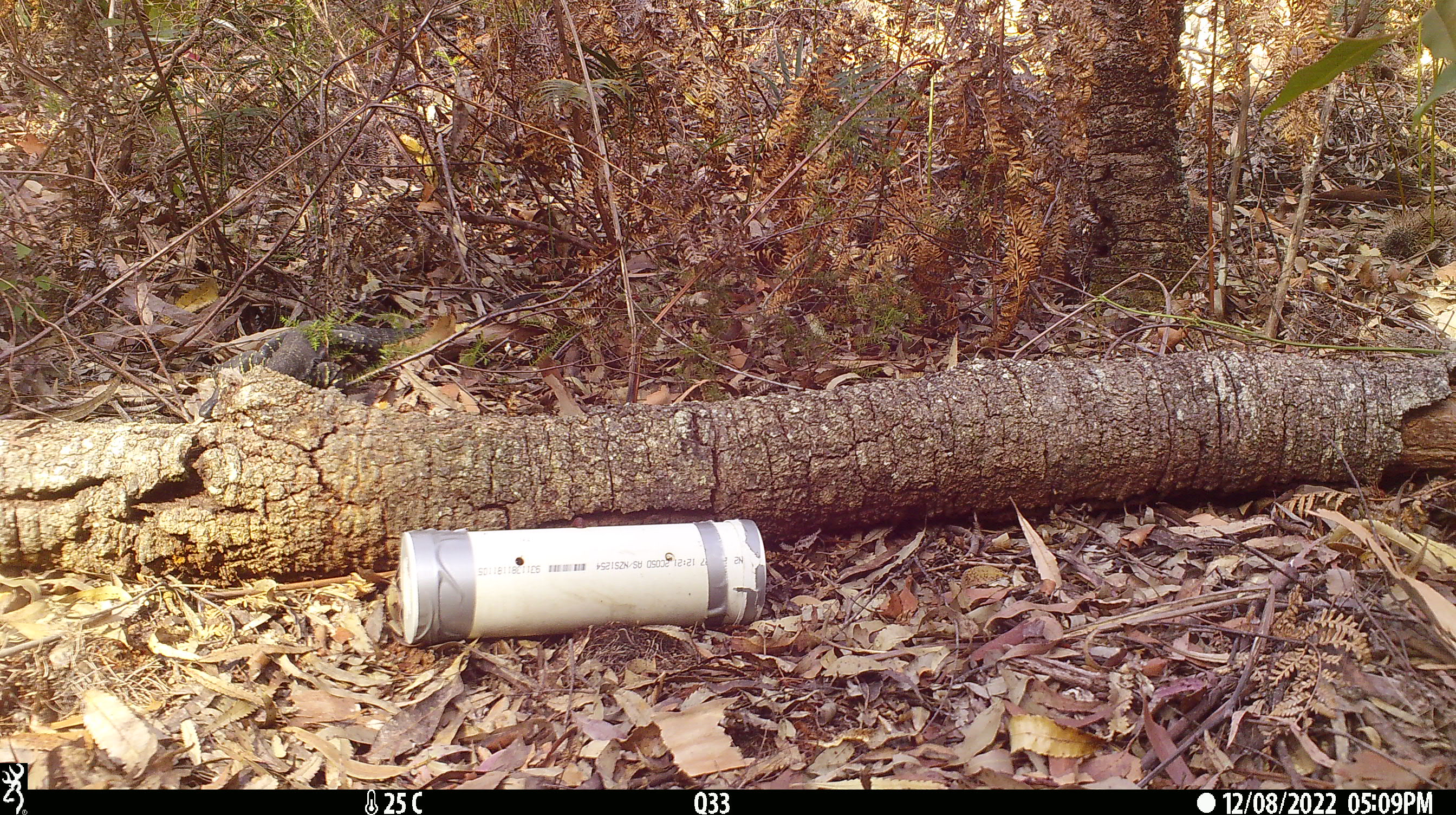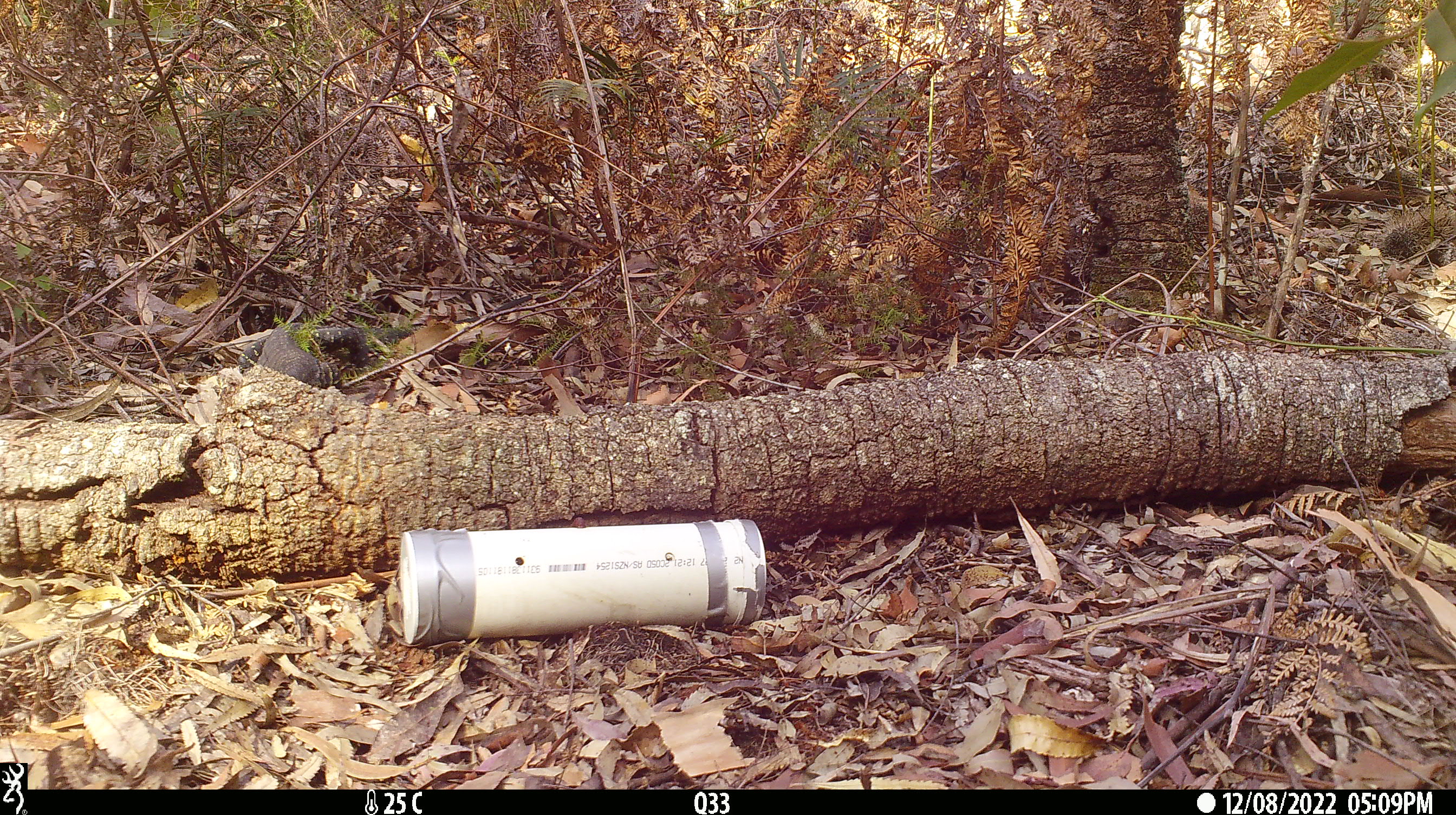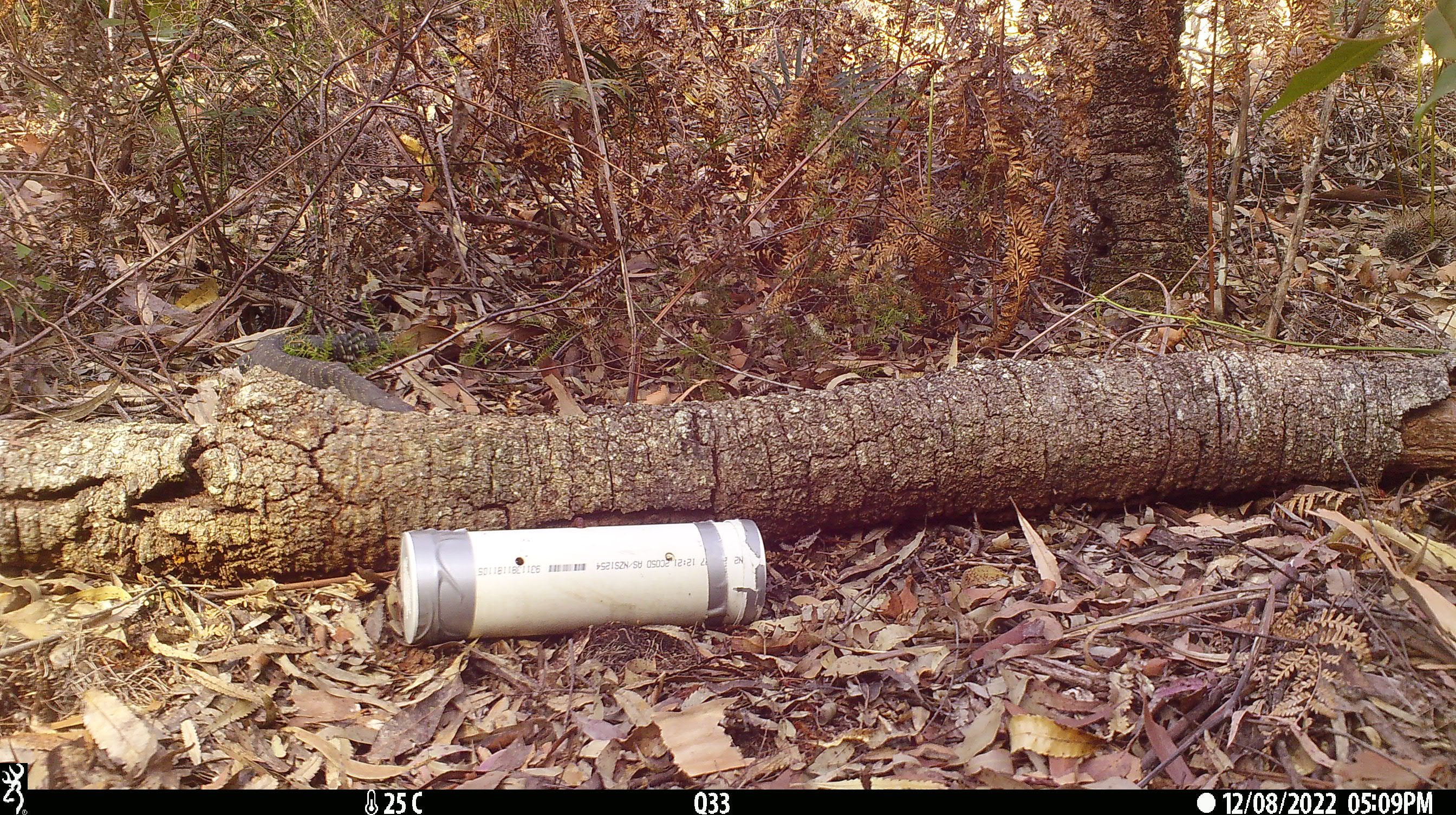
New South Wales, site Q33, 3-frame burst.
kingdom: Animalia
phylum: Chordata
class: Reptilia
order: Squamata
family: Varanidae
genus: Varanus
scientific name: Varanus varius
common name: lace monitor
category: goanna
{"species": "goanna (lace monitor) (Varanus varius)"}